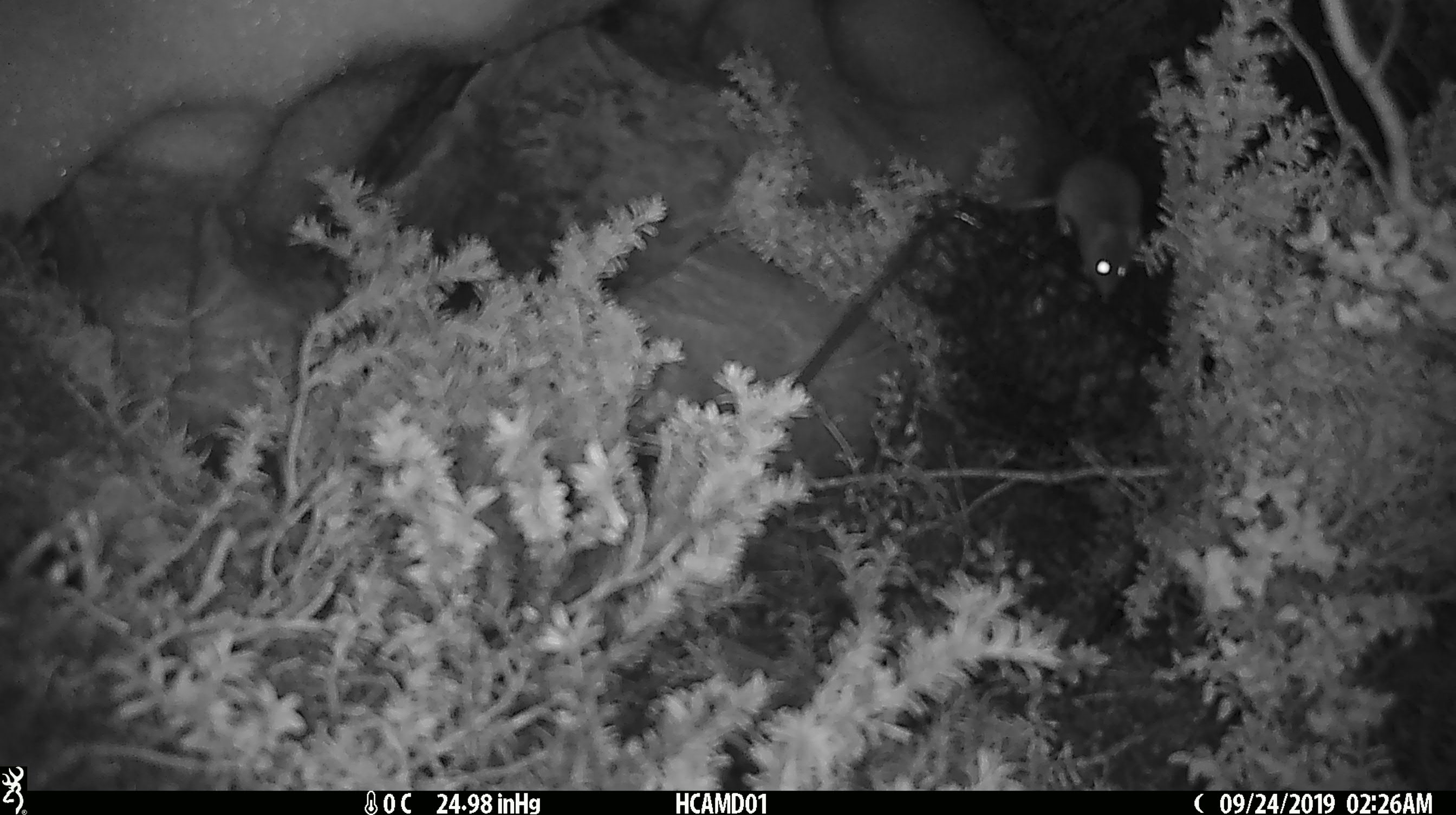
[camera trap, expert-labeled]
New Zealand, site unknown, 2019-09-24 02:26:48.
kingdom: Animalia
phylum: Chordata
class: Mammalia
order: Rodentia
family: Muridae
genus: Mus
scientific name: Mus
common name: mouse